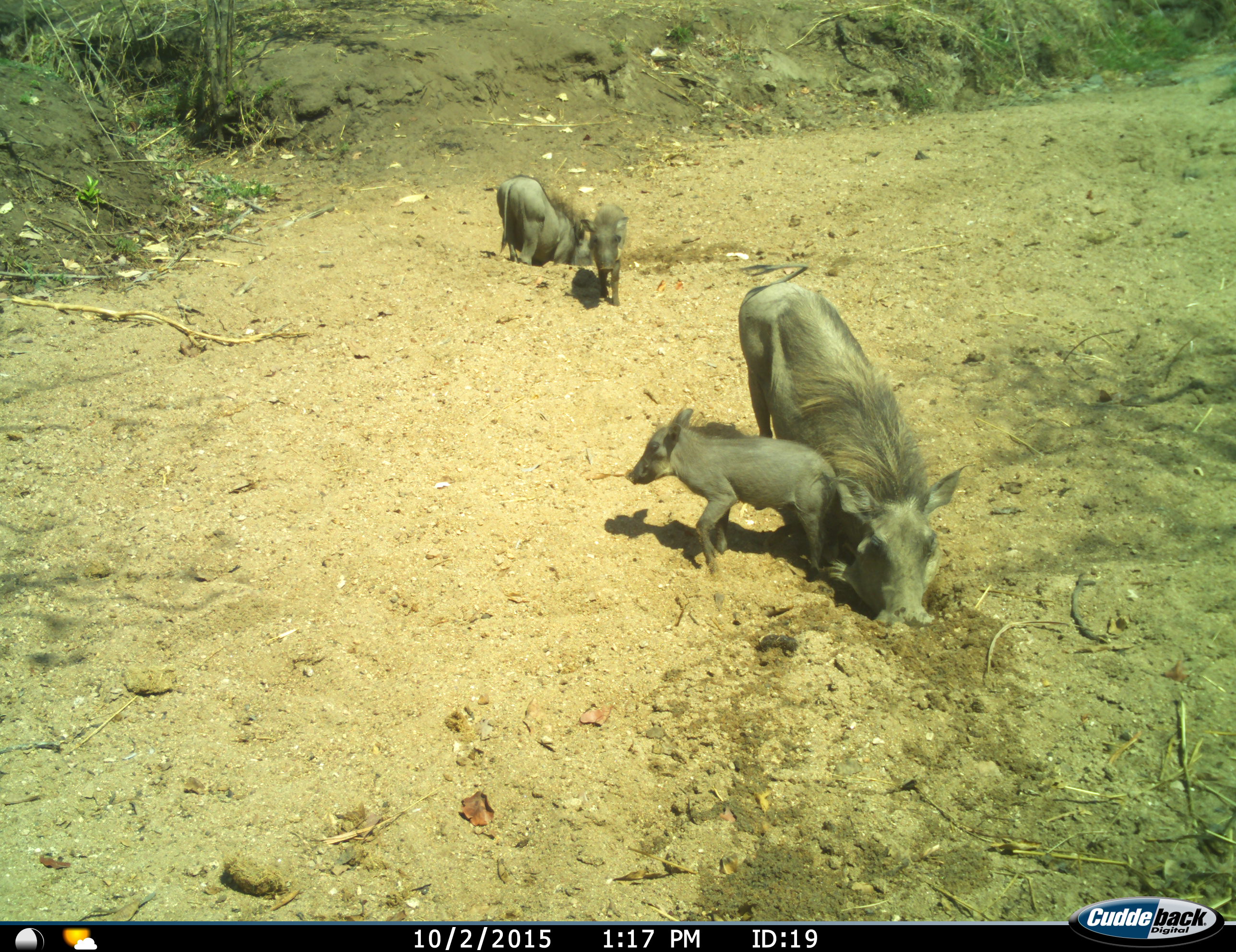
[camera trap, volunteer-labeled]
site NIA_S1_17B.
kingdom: Animalia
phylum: Chordata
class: Mammalia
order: Artiodactyla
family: Suidae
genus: Phacochoerus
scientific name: Phacochoerus africanus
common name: warthog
Warthog (Phacochoerus africanus), count 4. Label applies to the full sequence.